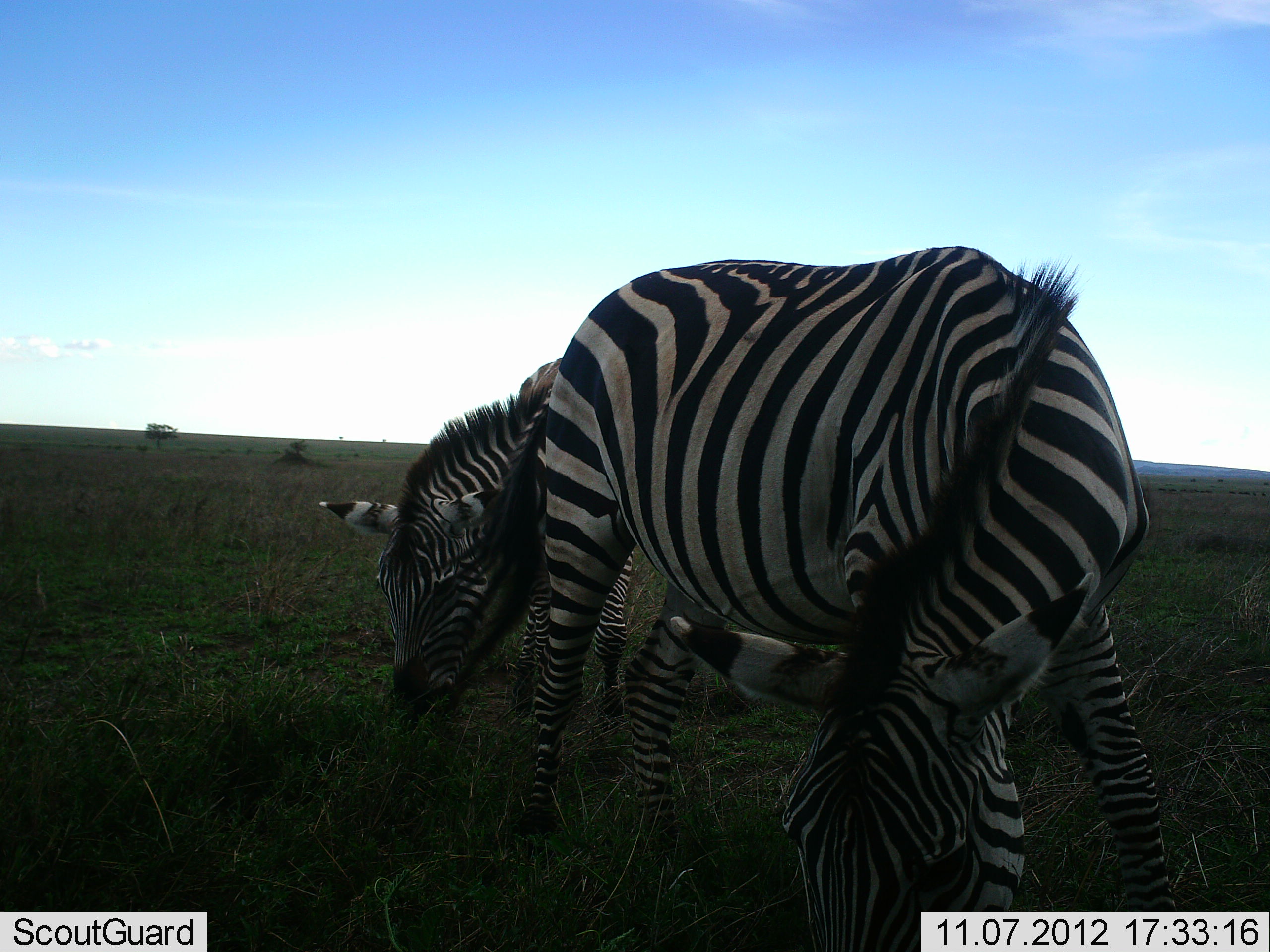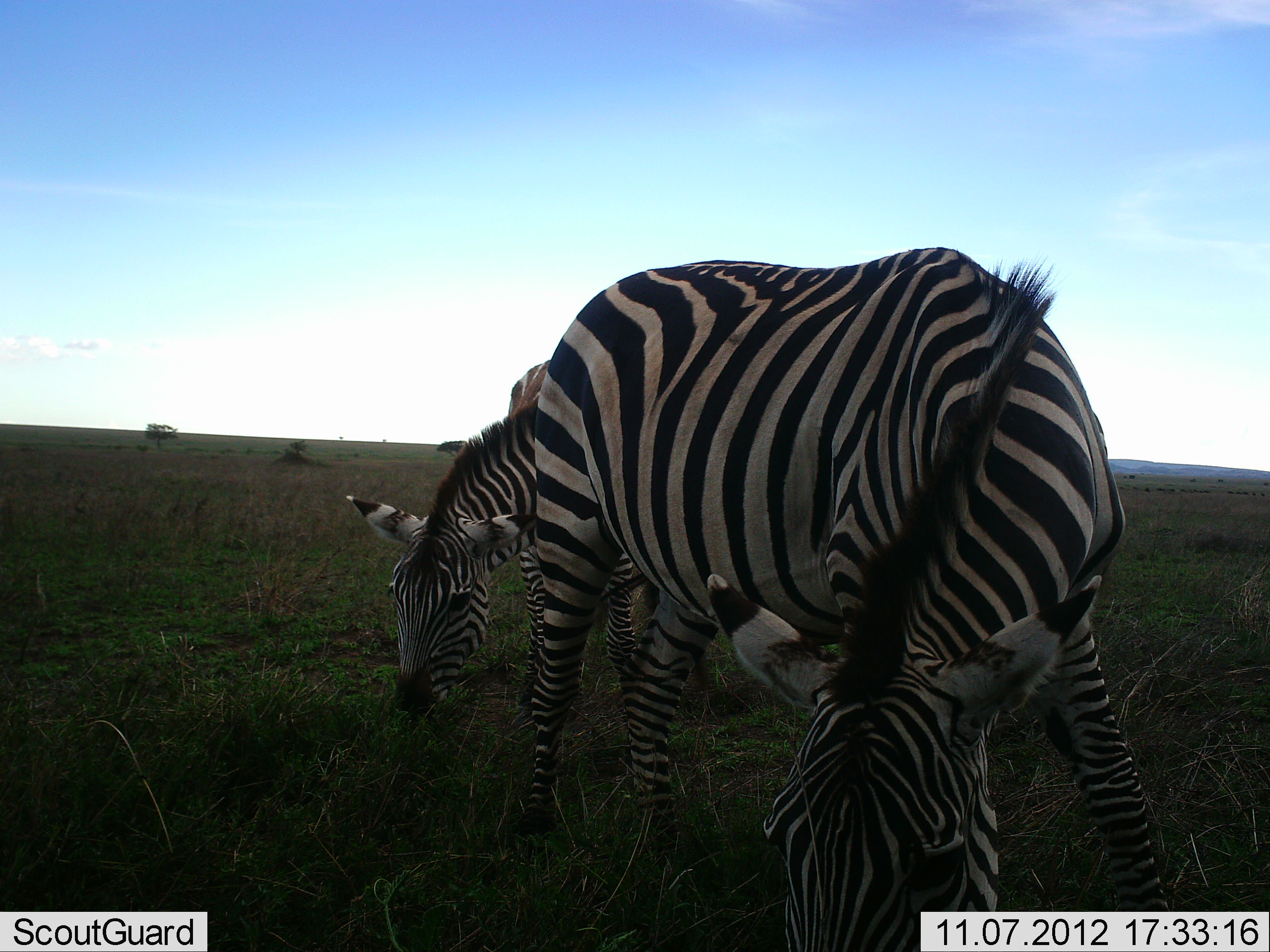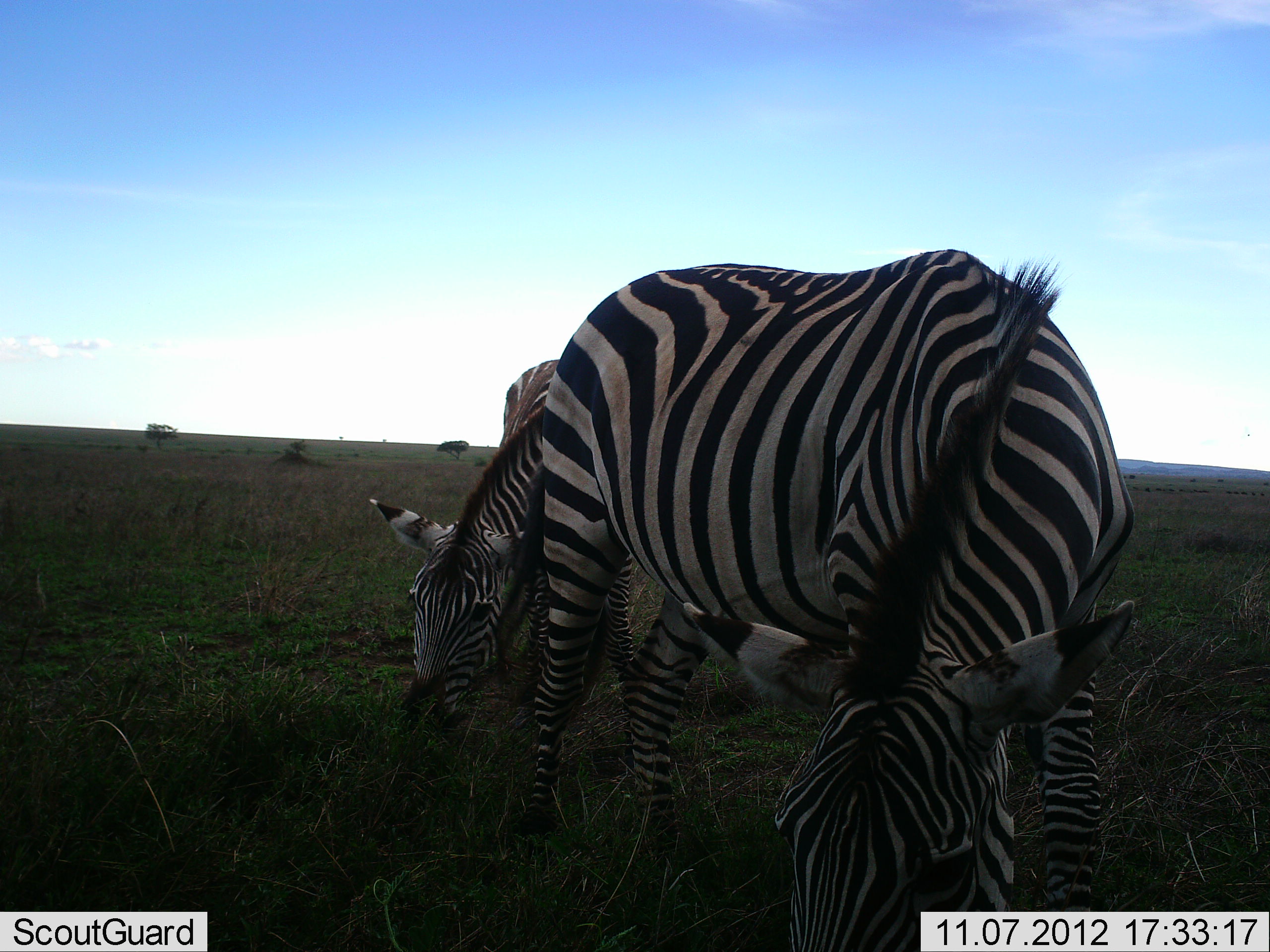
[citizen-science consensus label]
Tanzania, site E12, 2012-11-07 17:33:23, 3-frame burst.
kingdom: Animalia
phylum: Chordata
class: Mammalia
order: Perissodactyla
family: Equidae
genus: Equus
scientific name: Equus quagga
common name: plains zebra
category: zebra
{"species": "zebra (plains zebra) (Equus quagga)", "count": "2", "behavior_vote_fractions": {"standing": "20%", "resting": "10%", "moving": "0%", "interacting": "0%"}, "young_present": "0%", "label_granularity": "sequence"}